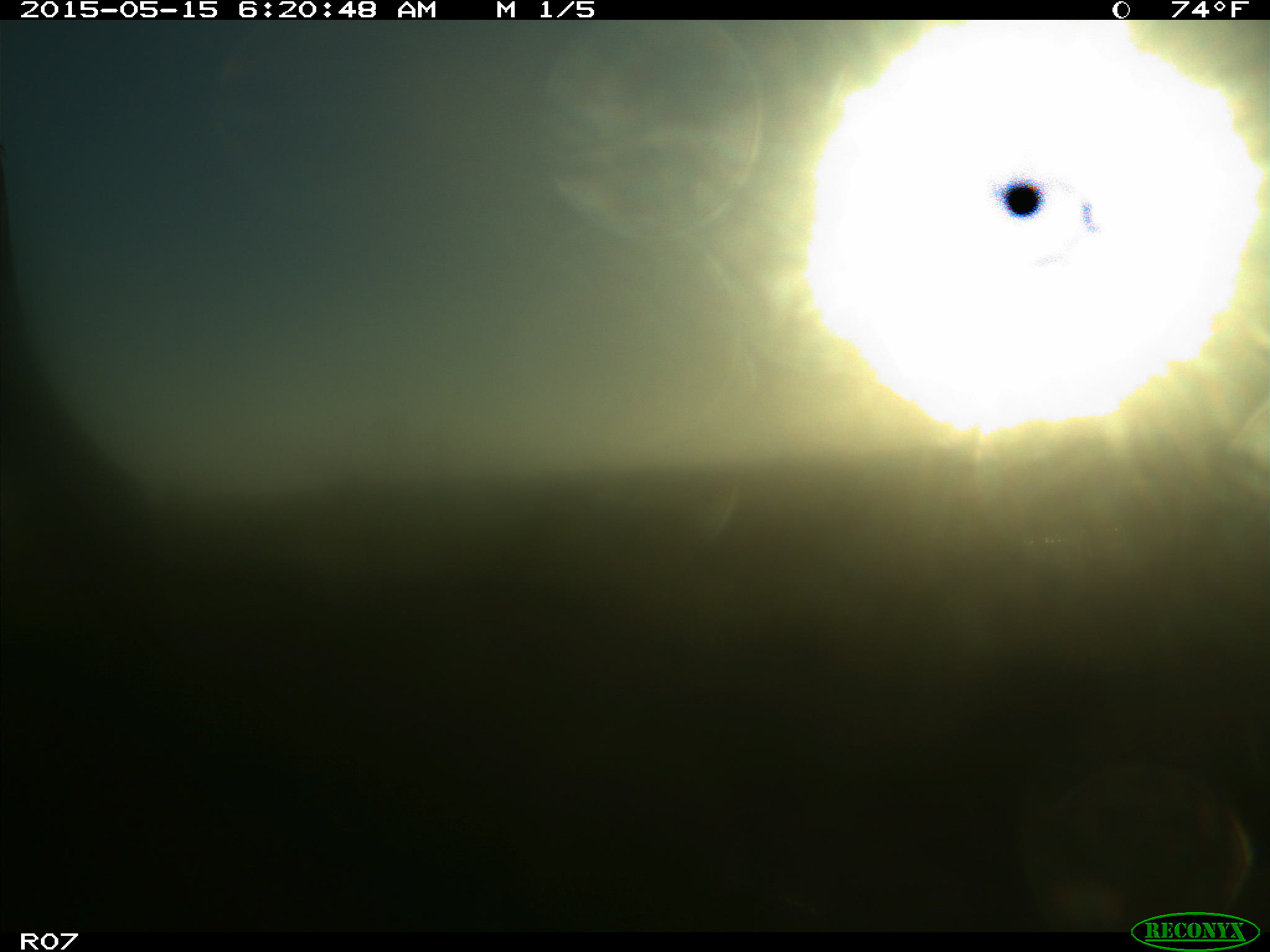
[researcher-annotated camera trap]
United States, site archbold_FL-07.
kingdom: Animalia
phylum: Chordata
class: Mammalia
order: Artiodactyla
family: Bovidae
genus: Bos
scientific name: Bos taurus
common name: domestic cow